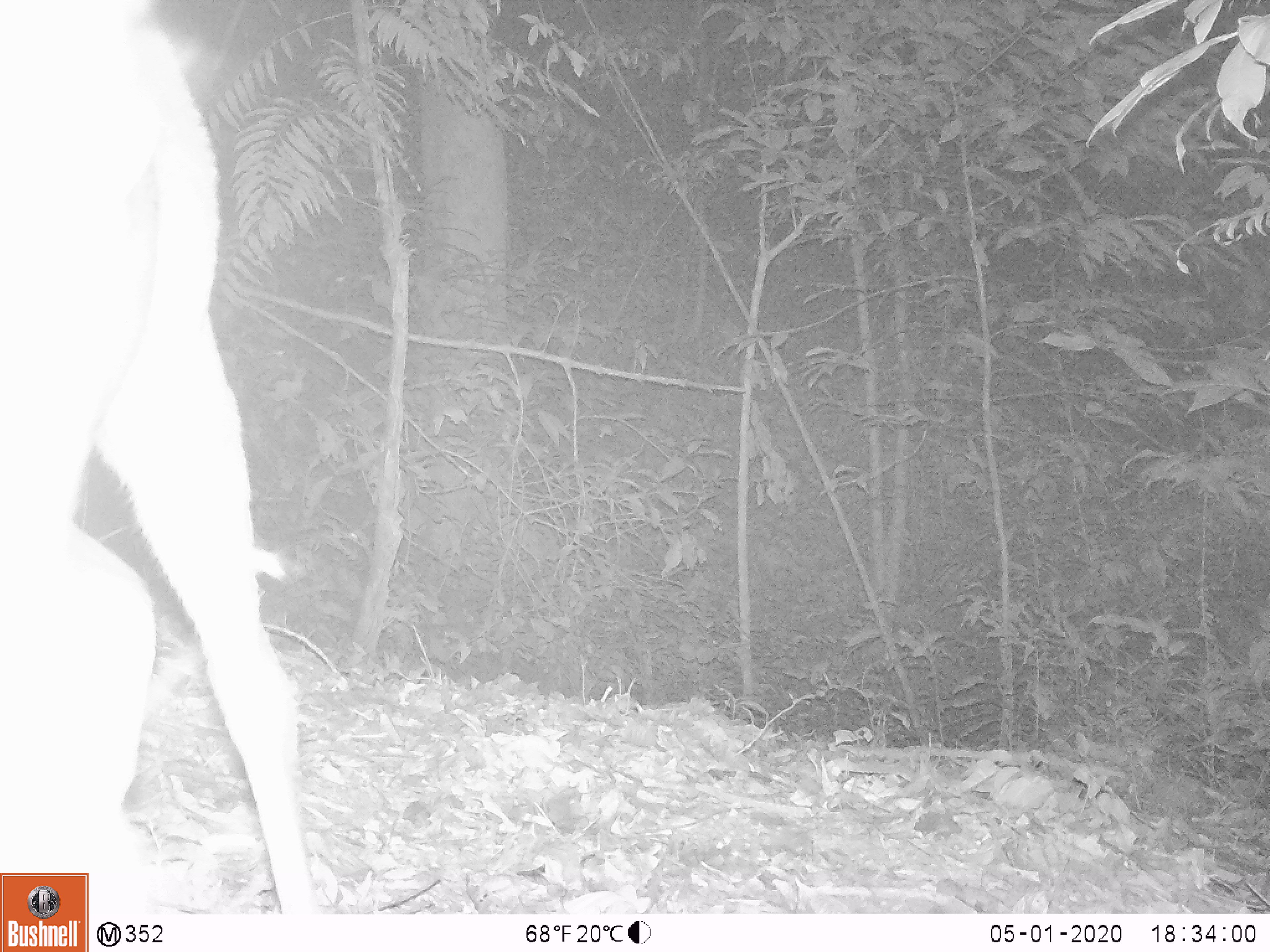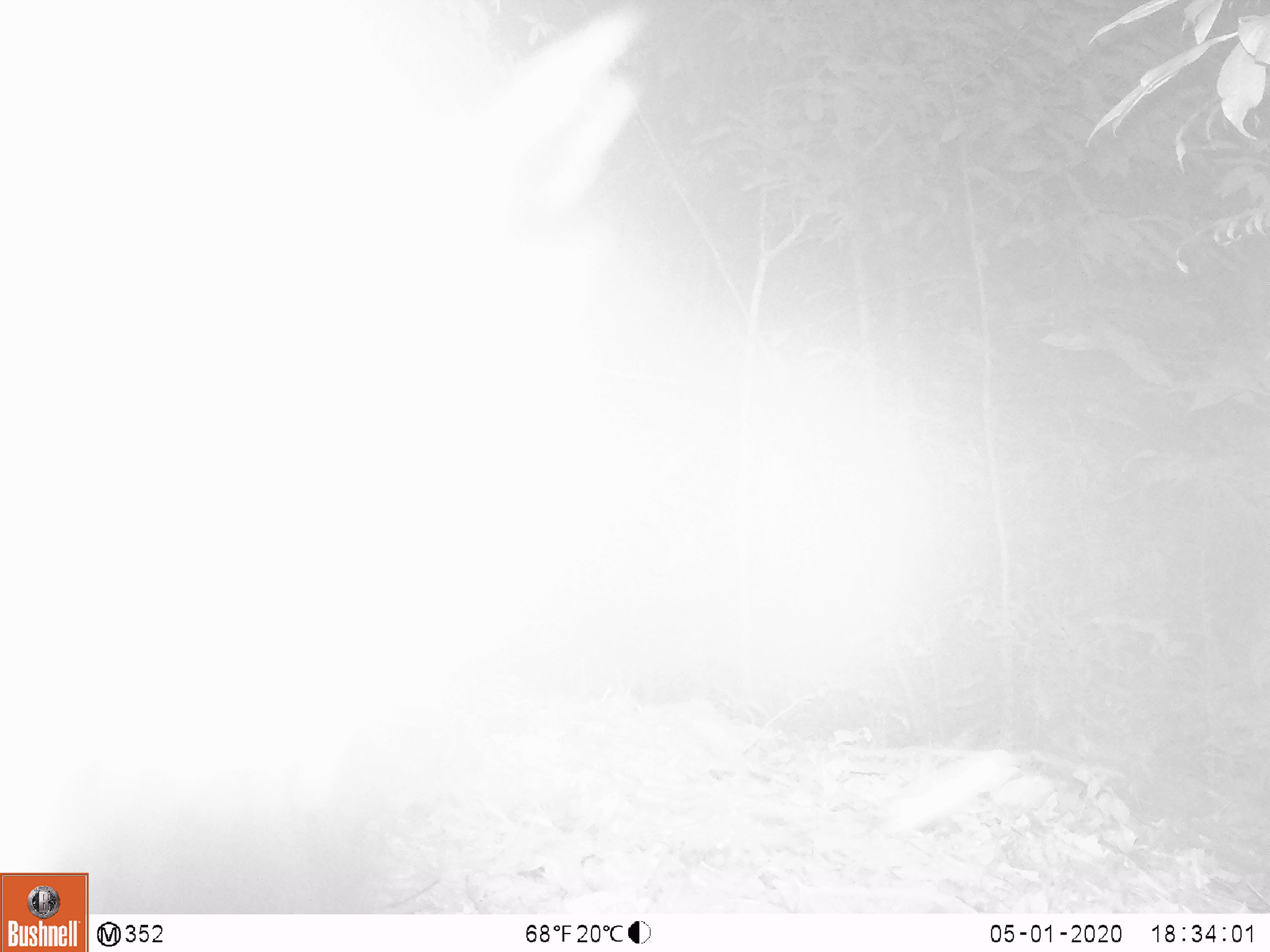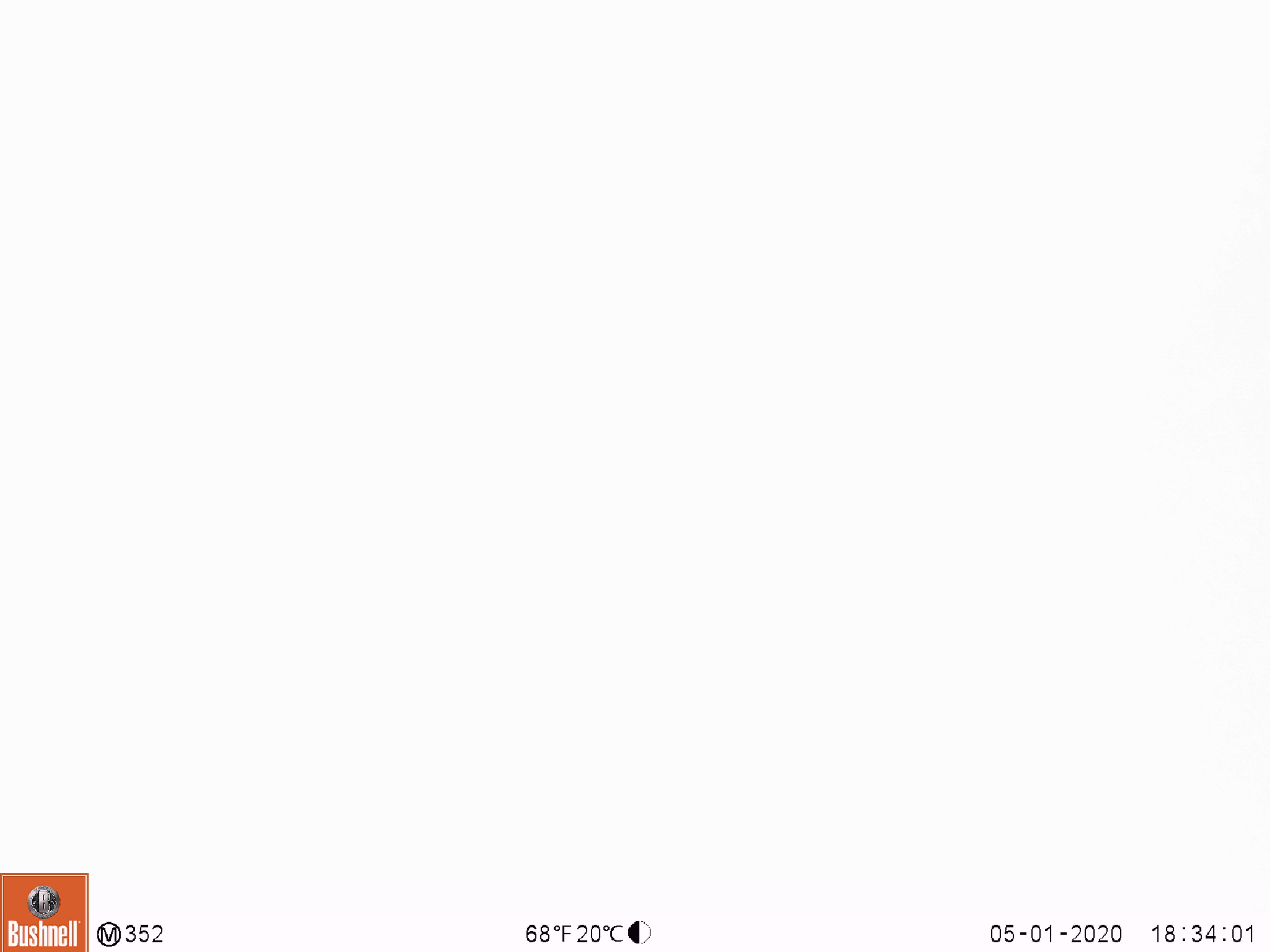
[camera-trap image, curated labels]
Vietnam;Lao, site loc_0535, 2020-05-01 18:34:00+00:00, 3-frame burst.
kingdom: Animalia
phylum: Chordata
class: Mammalia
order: Artiodactyla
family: Cervidae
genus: Muntiacus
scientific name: Muntiacus vuquangensis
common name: large-antlered muntjac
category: large antlered muntjac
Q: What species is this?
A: Large antlered muntjac (large-antlered muntjac) (Muntiacus vuquangensis).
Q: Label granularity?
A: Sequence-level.